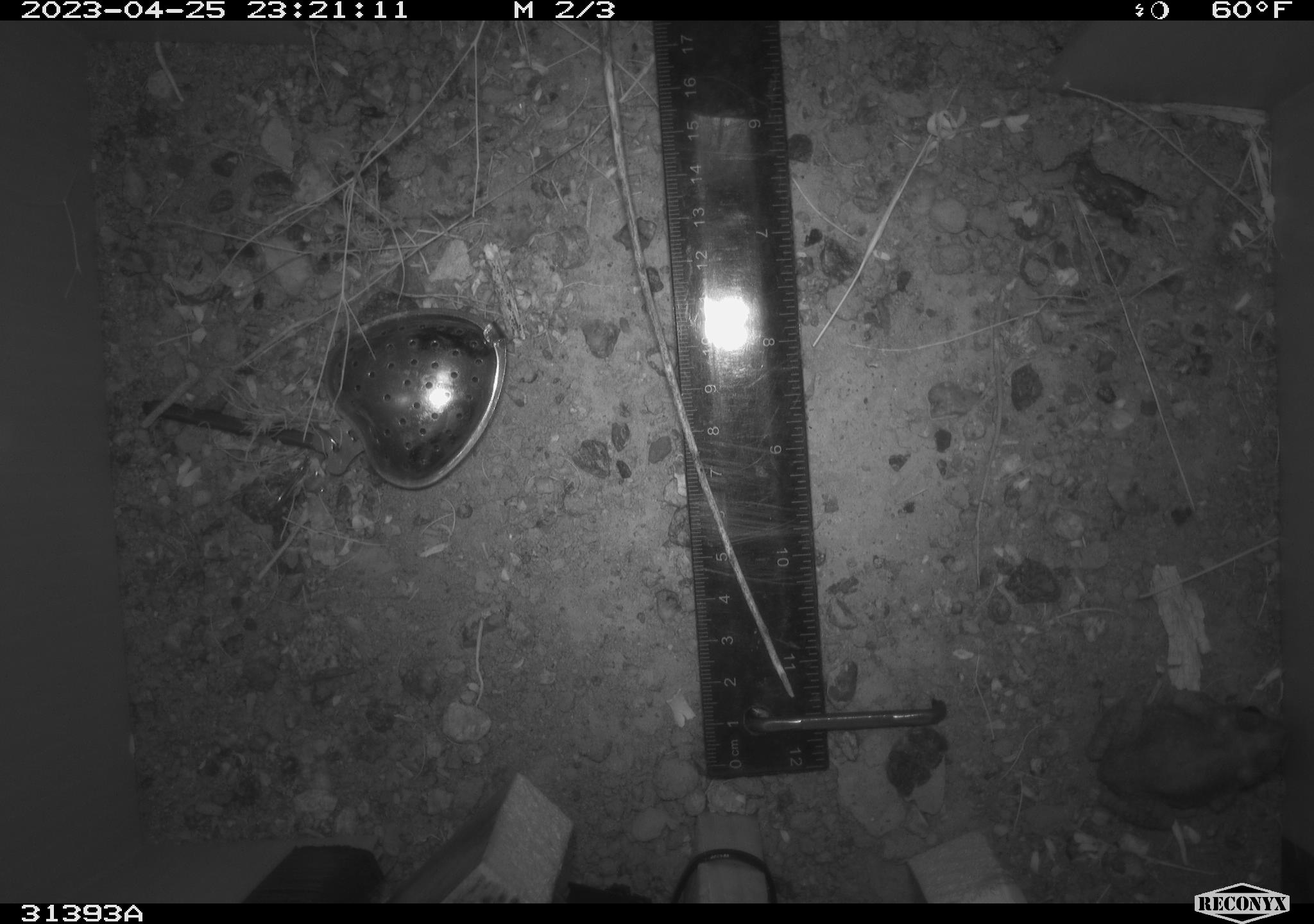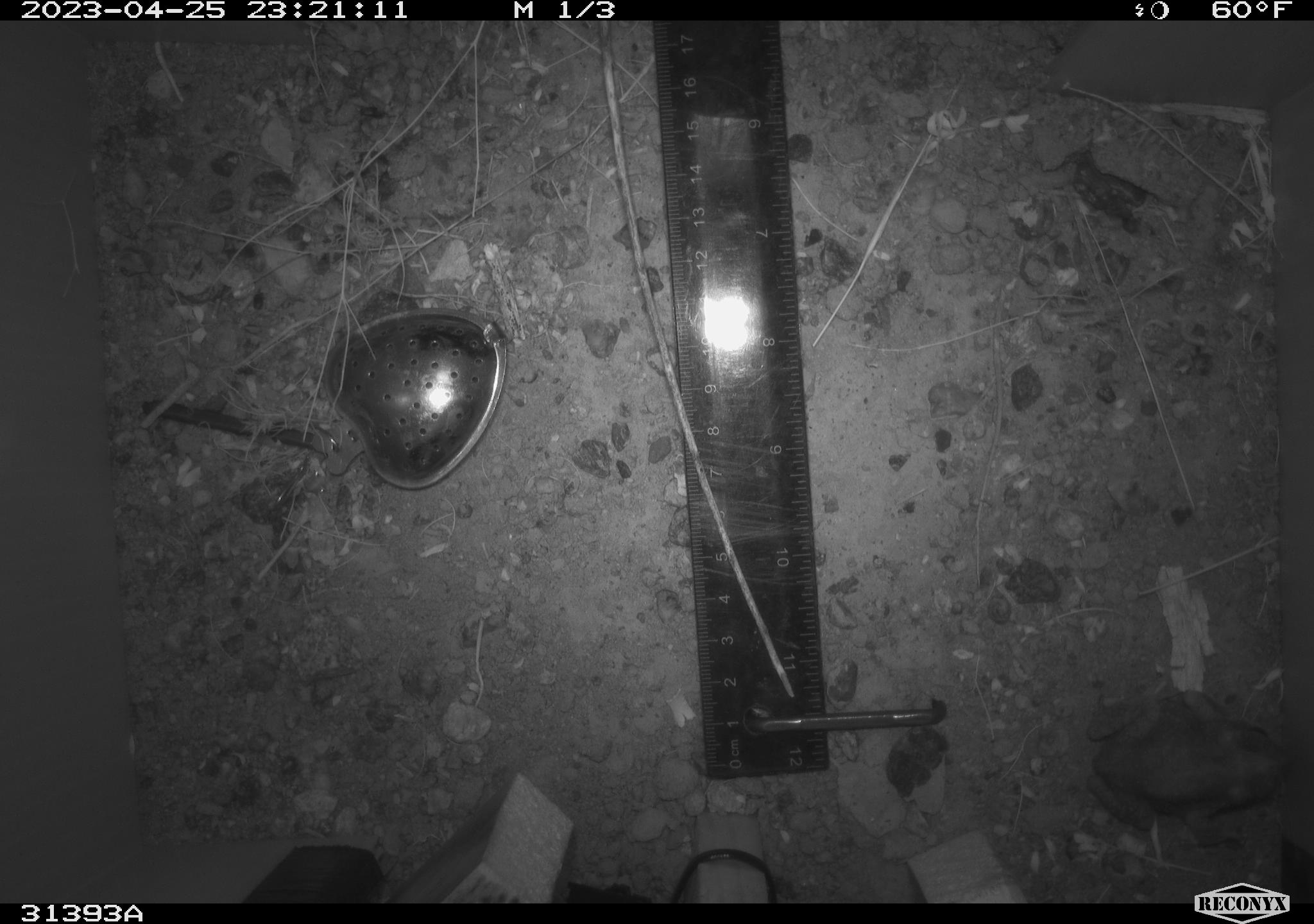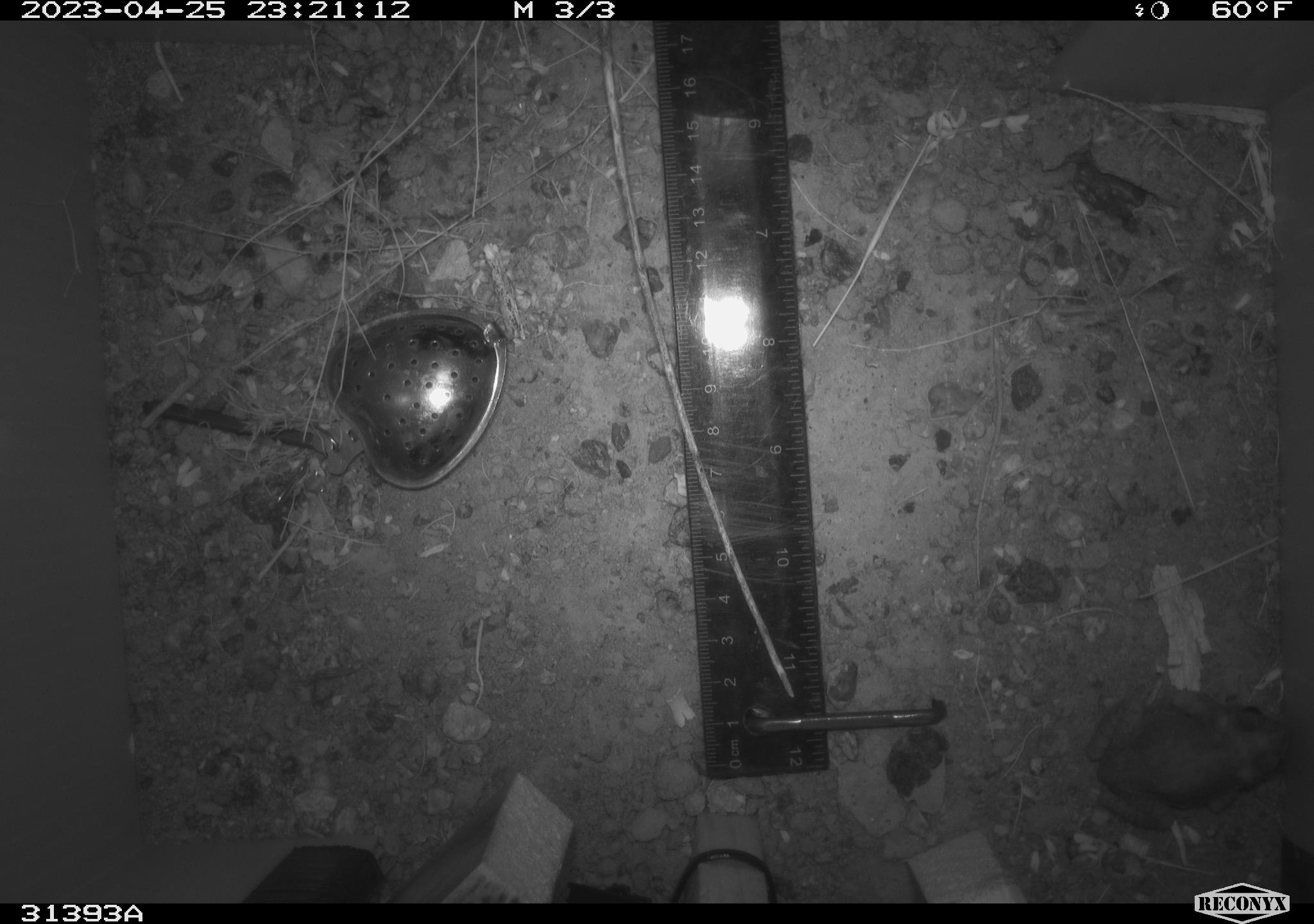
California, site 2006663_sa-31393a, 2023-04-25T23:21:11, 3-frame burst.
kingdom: Animalia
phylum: Chordata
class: Amphibia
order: Anura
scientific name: Anura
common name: frogs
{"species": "frogs (Anura)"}